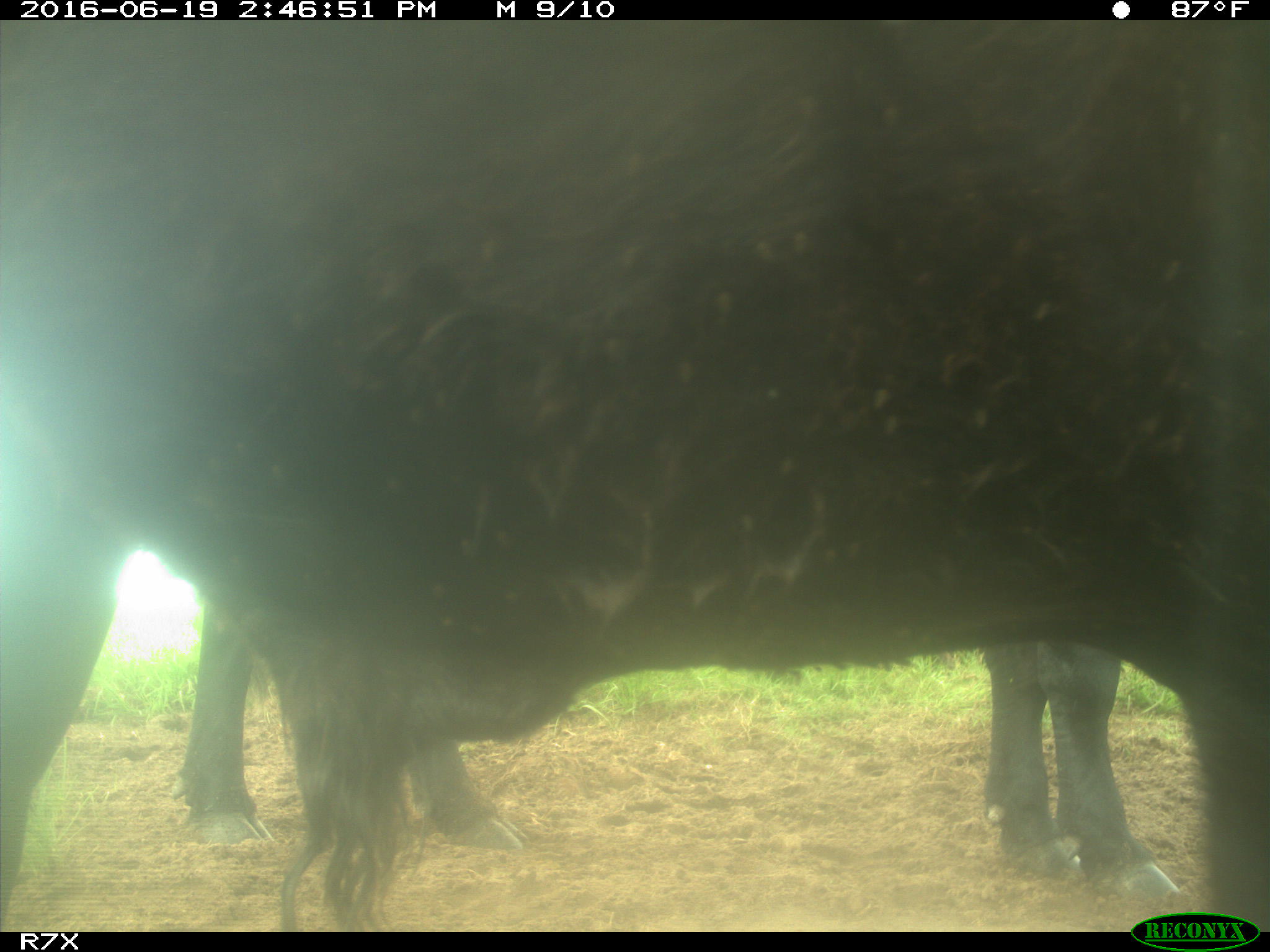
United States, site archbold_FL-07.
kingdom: Animalia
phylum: Chordata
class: Mammalia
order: Artiodactyla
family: Bovidae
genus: Bos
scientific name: Bos taurus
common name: domestic cow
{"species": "Bos taurus (domestic cow)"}